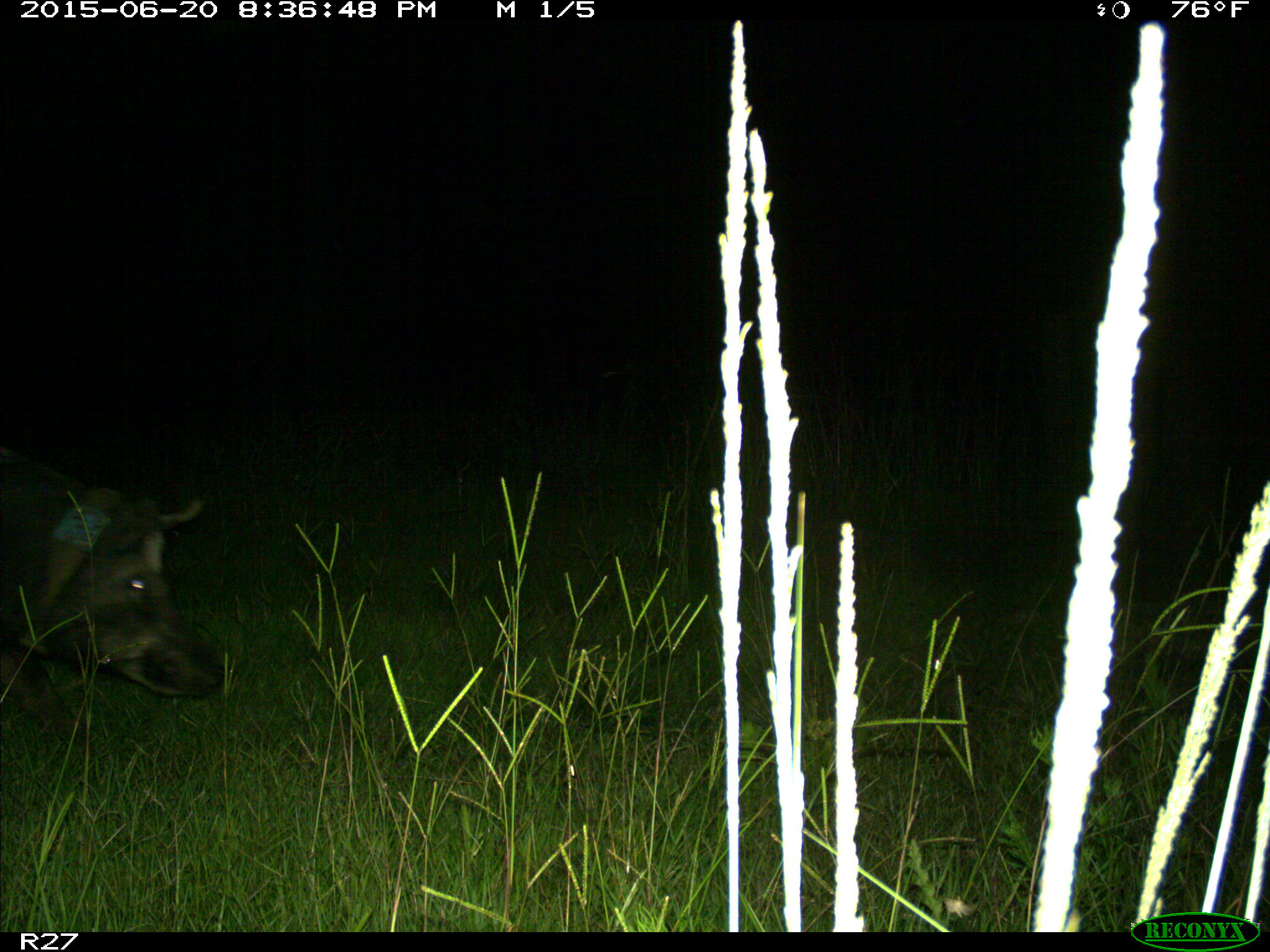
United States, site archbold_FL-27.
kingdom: Animalia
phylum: Chordata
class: Mammalia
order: Artiodactyla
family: Suidae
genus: Sus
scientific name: Sus scrofa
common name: wild boar